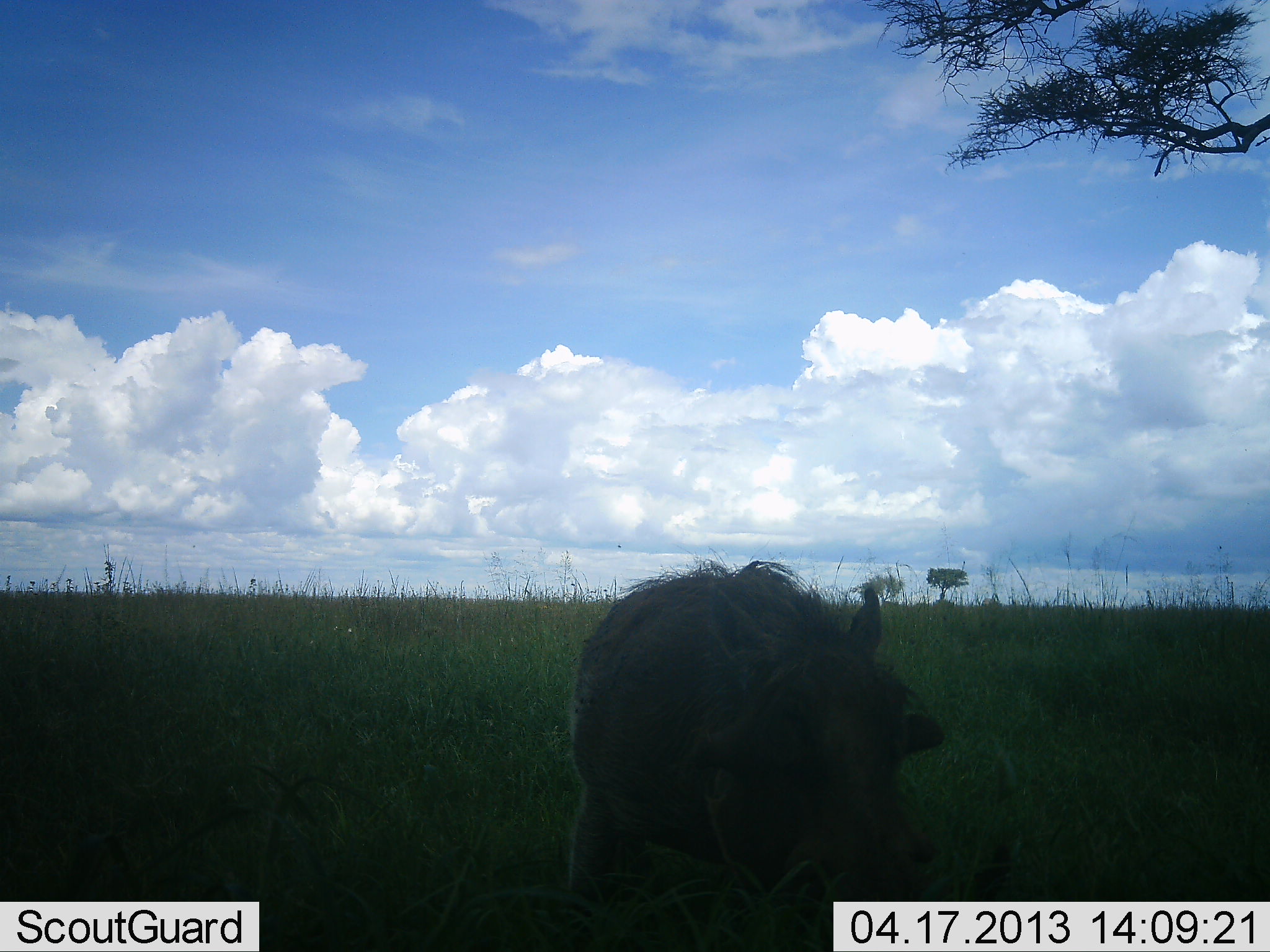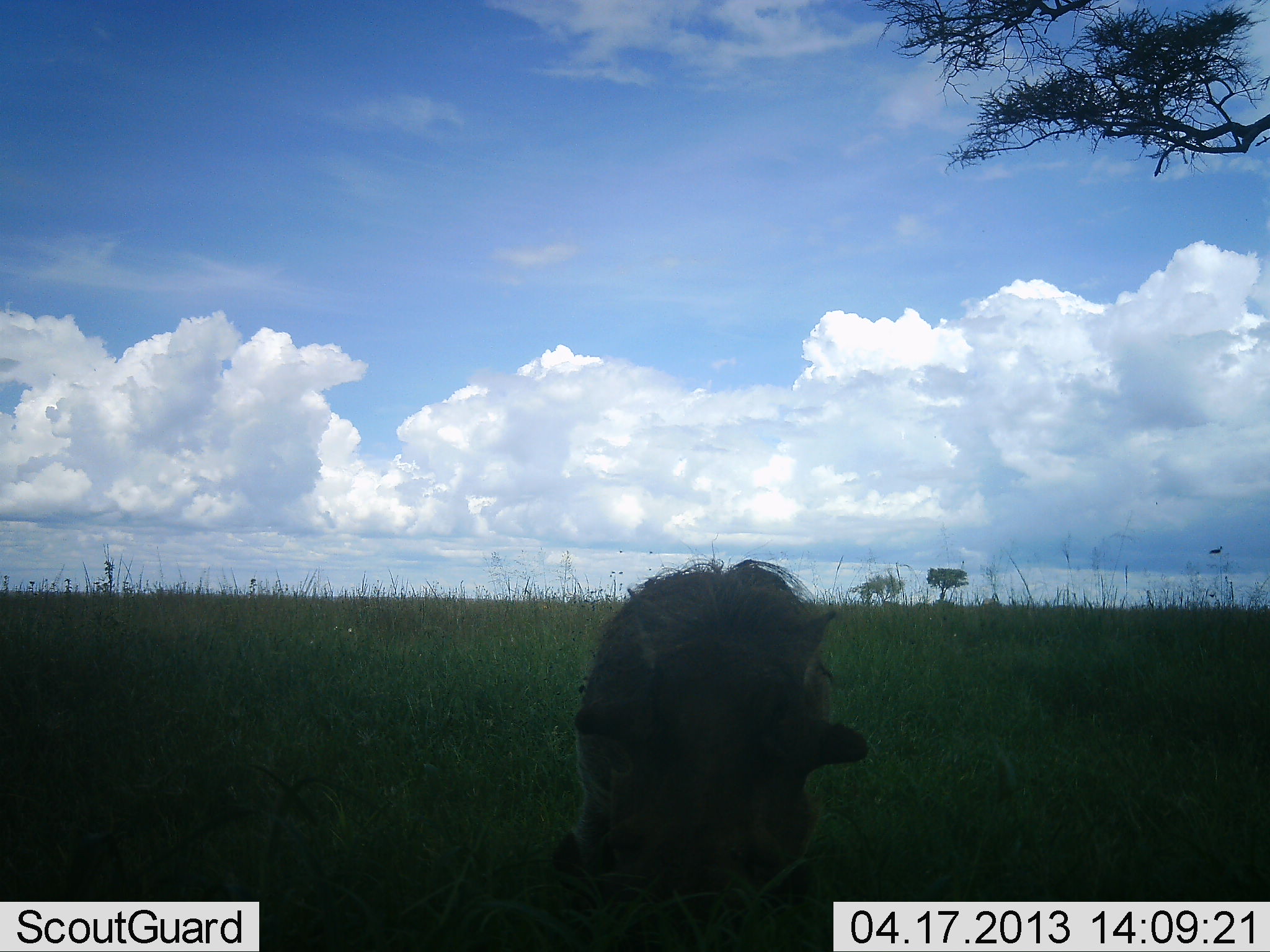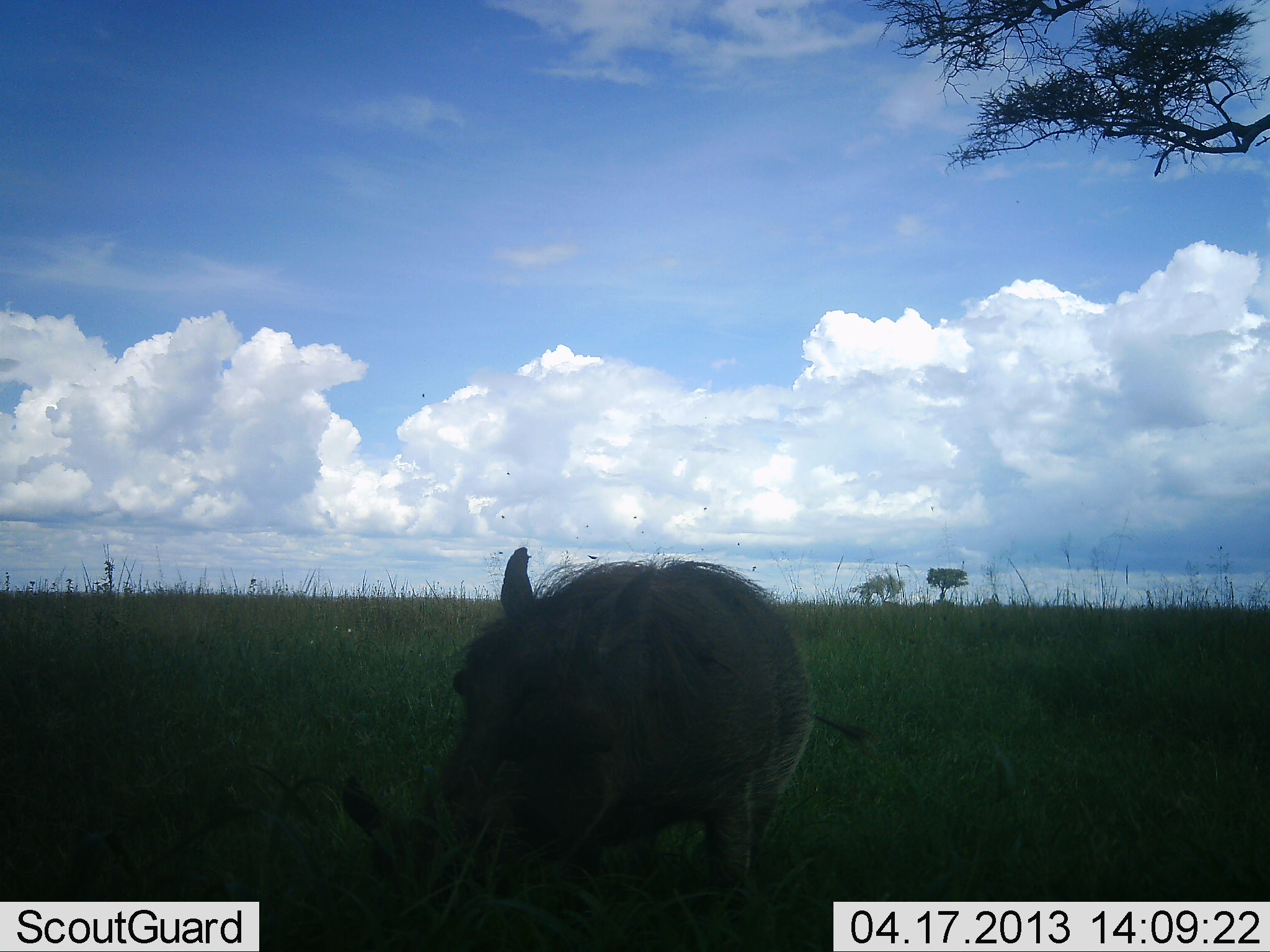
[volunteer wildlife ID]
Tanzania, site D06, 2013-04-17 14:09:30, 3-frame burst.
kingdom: Animalia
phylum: Chordata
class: Mammalia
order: Artiodactyla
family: Suidae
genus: Phacochoerus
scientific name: Phacochoerus africanus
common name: warthog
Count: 1.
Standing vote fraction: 47%.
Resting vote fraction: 0%.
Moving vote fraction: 41%.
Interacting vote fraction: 0%.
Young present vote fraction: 0%.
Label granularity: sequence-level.